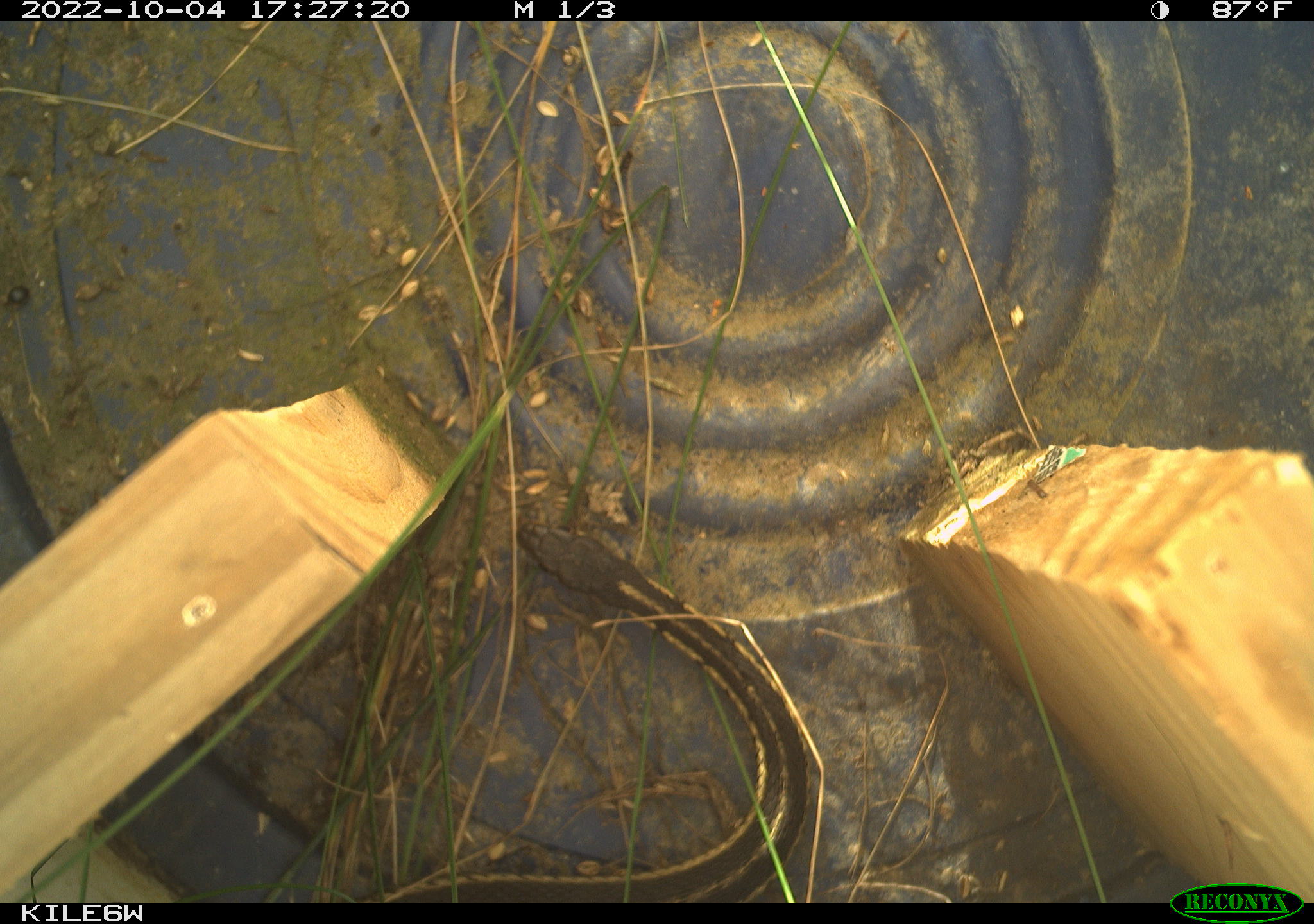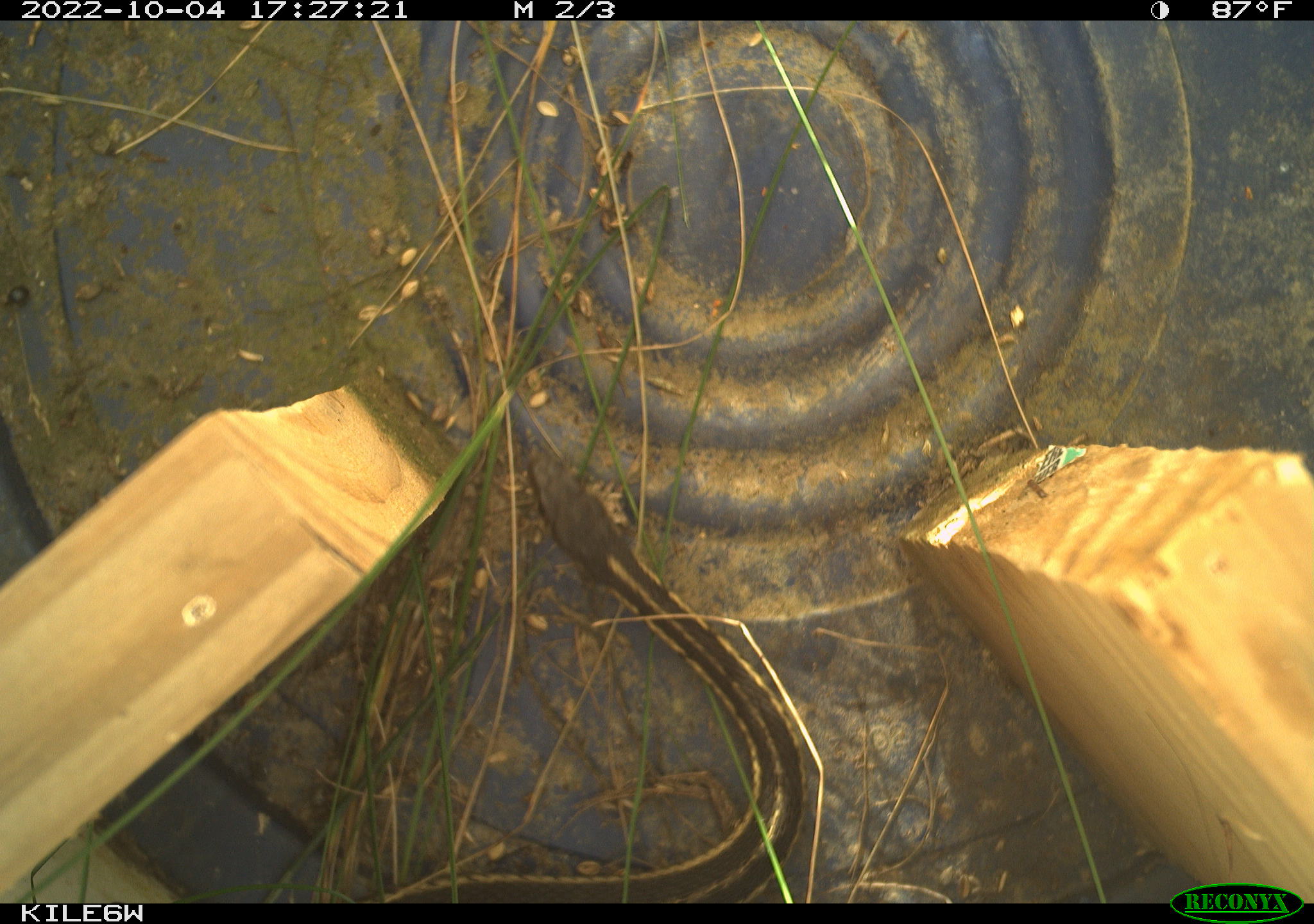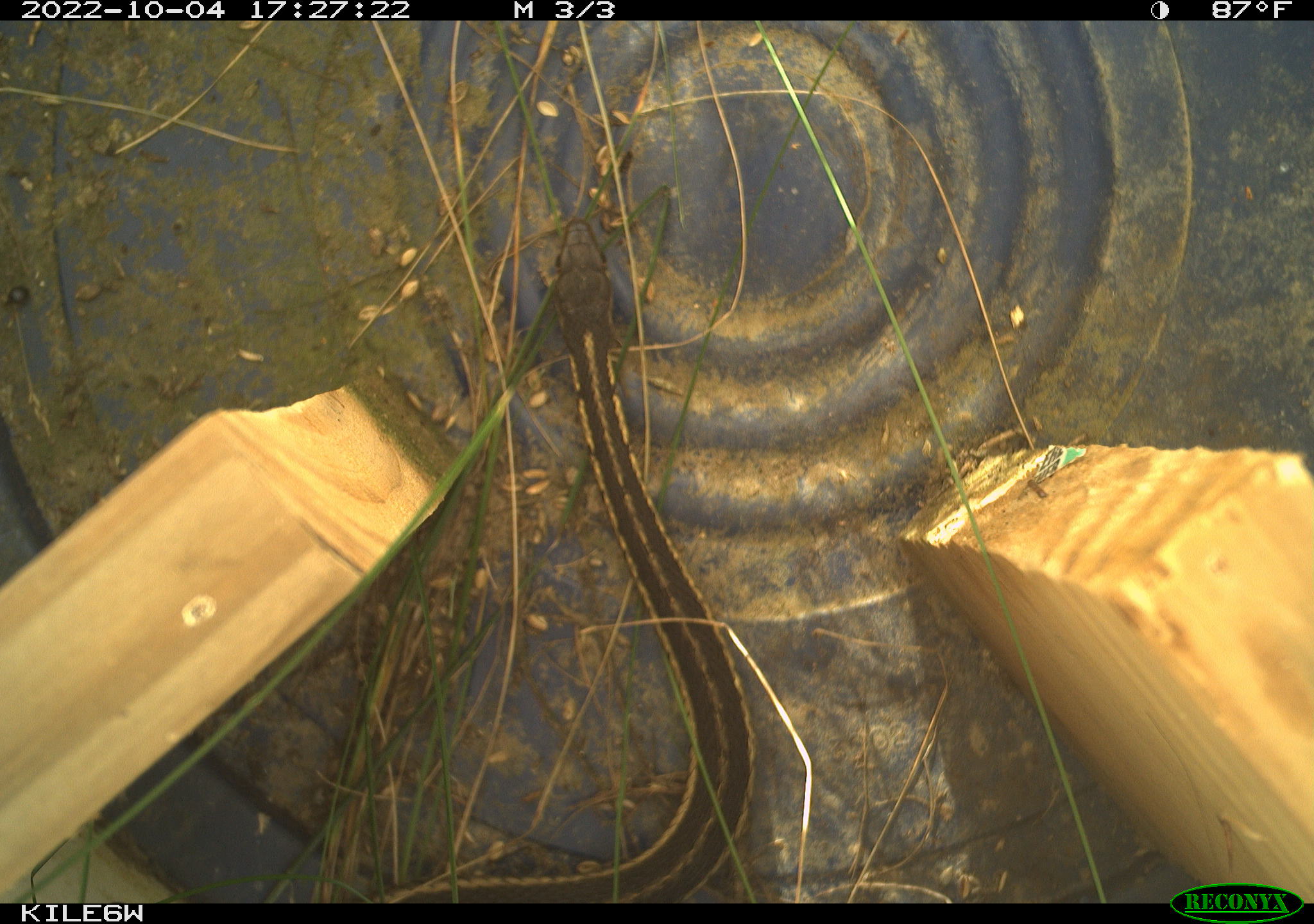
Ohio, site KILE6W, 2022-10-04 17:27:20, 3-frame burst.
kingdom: Animalia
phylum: Chordata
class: Reptilia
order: Squamata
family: Colubridae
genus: Thamnophis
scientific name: Thamnophis sirtalis sirtalis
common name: eastern gartersnake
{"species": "eastern gartersnake (Thamnophis sirtalis sirtalis)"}